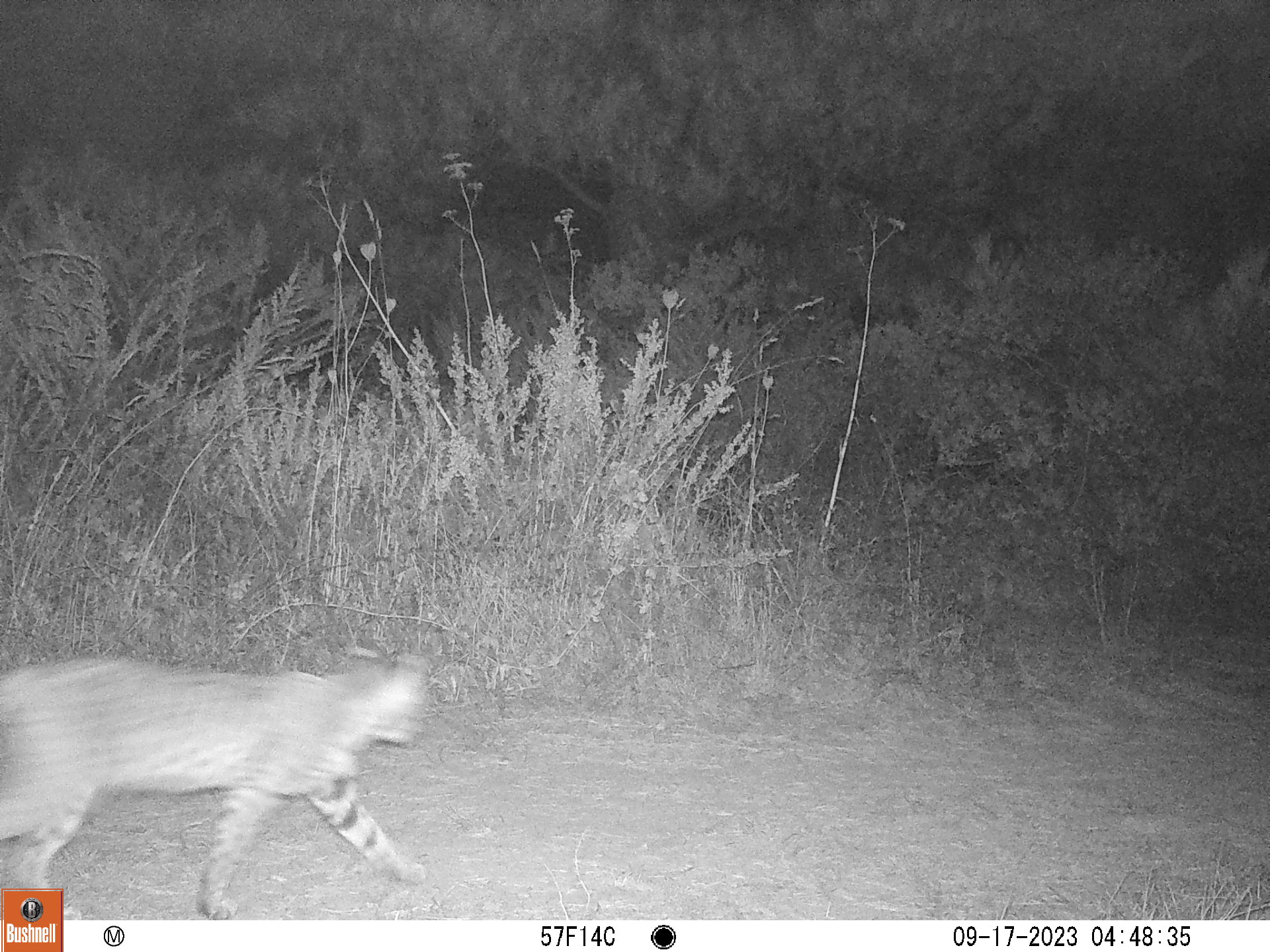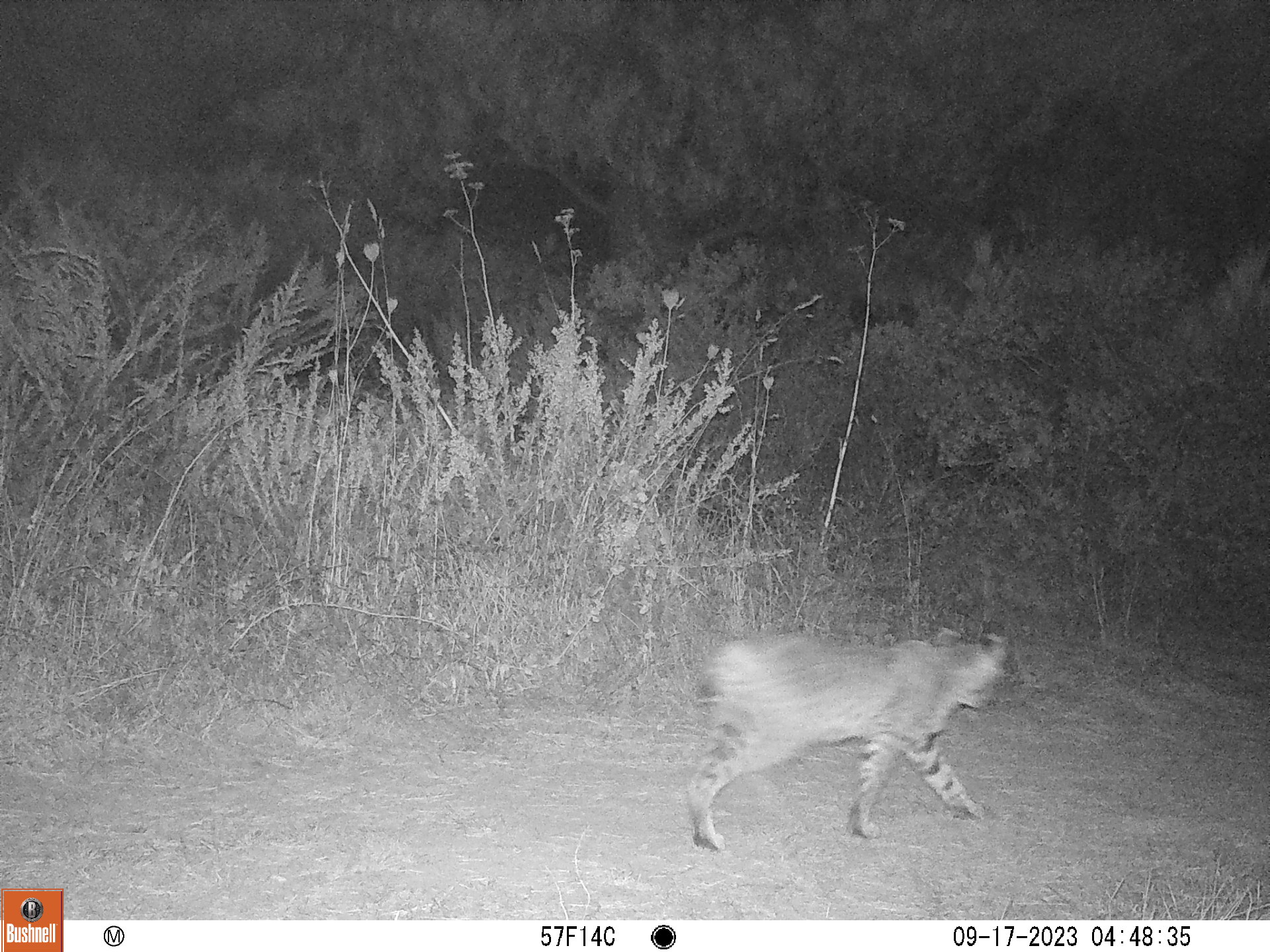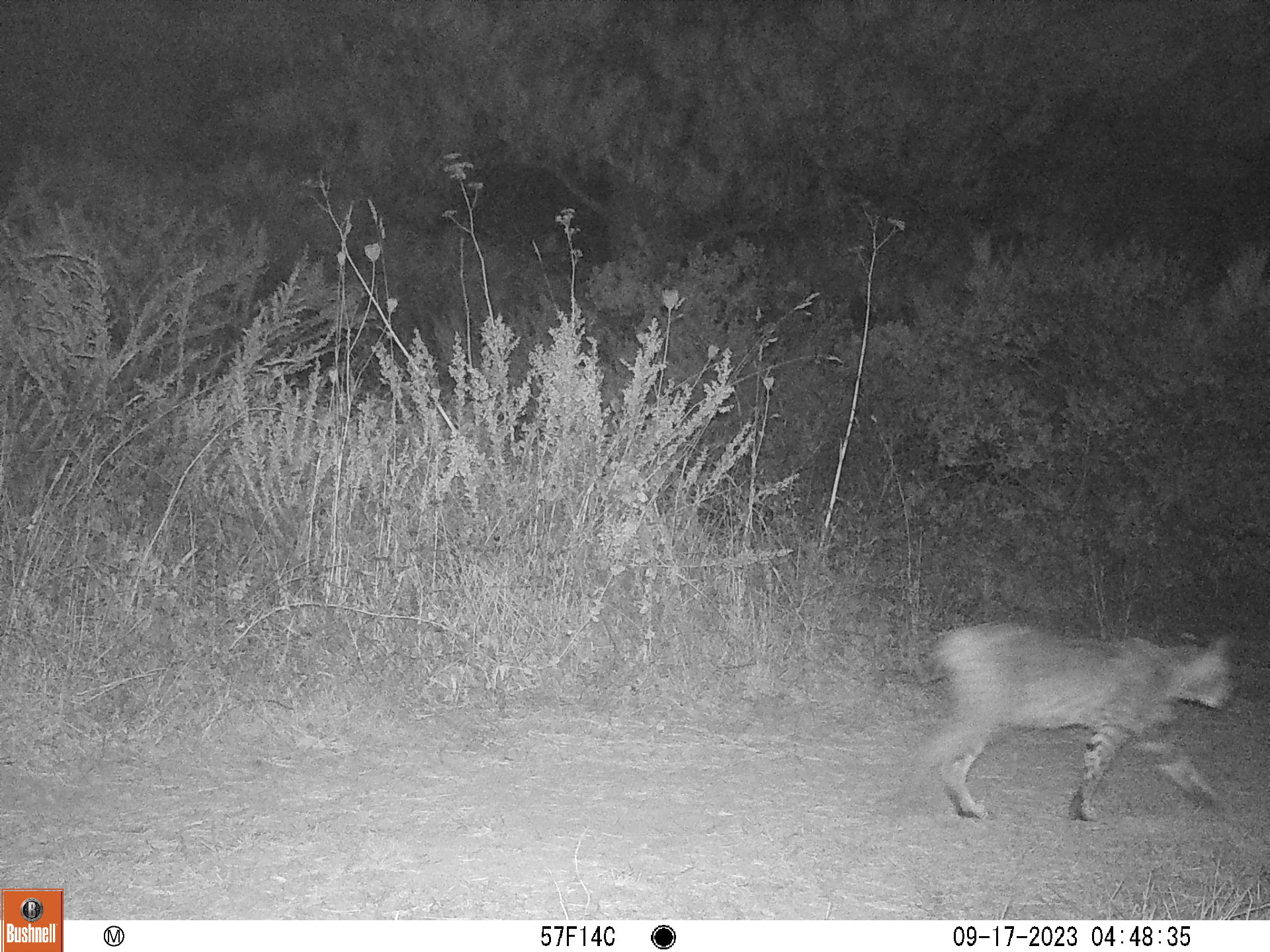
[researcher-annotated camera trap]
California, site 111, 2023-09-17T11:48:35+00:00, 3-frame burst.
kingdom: Animalia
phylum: Chordata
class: Mammalia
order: Carnivora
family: Felidae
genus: Lynx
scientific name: Lynx rufus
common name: bobcat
Bobcat (Lynx rufus).